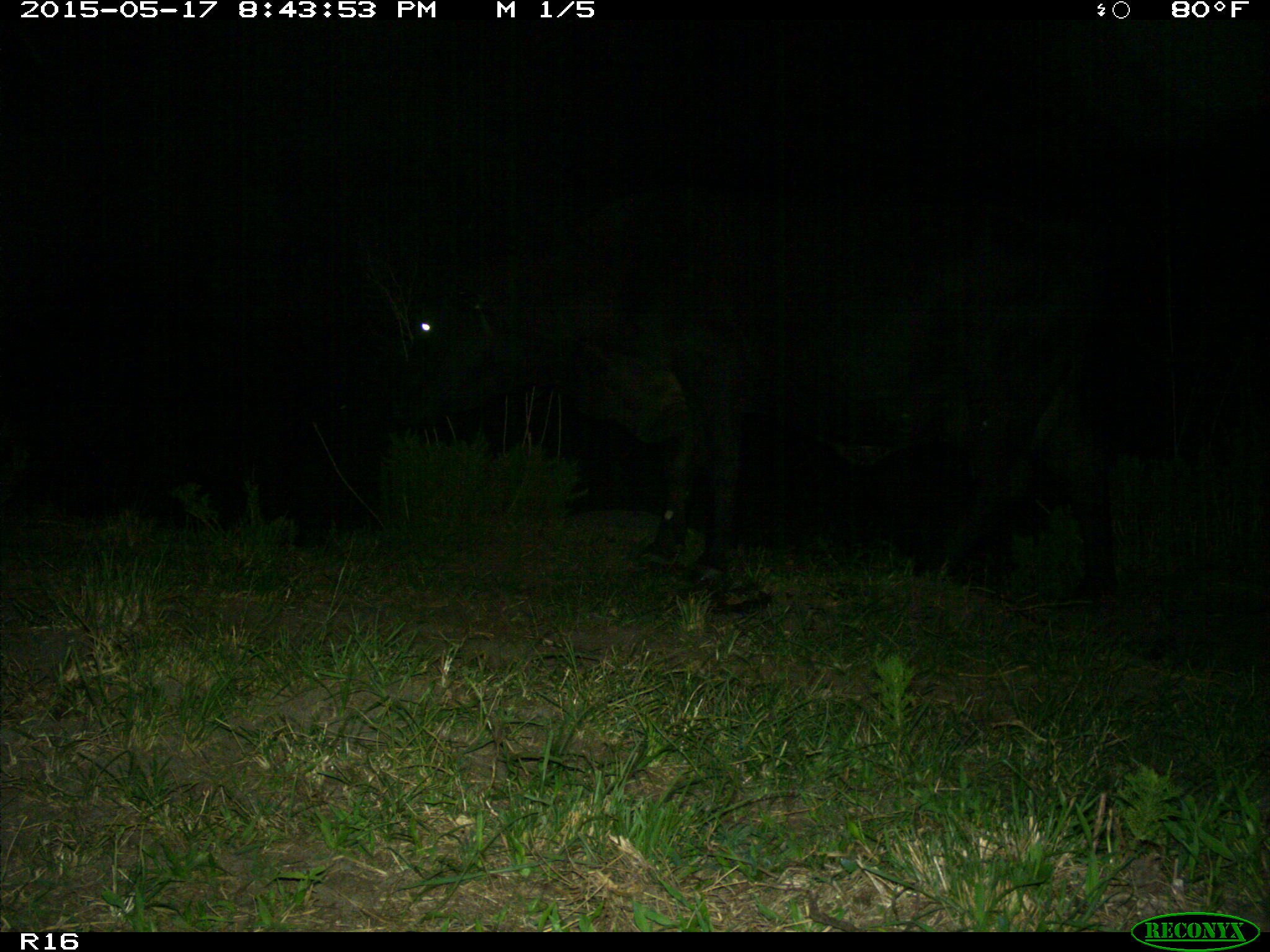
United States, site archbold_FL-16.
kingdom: Animalia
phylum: Chordata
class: Mammalia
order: Artiodactyla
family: Bovidae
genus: Bos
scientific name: Bos taurus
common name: domestic cow